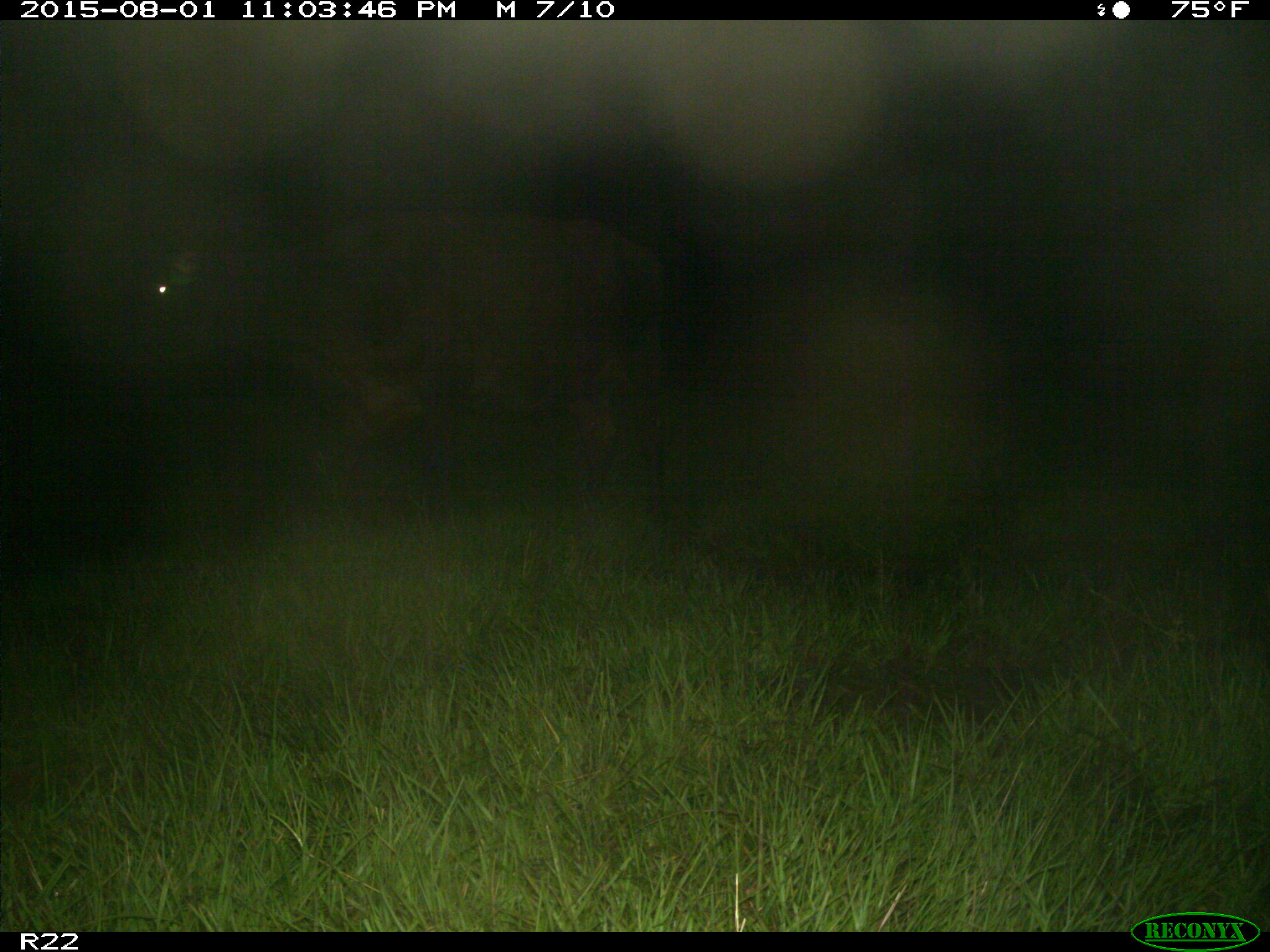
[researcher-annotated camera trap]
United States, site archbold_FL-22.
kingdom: Animalia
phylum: Chordata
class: Mammalia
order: Artiodactyla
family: Bovidae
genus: Bos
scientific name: Bos taurus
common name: domestic cow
Bos taurus (domestic cow).